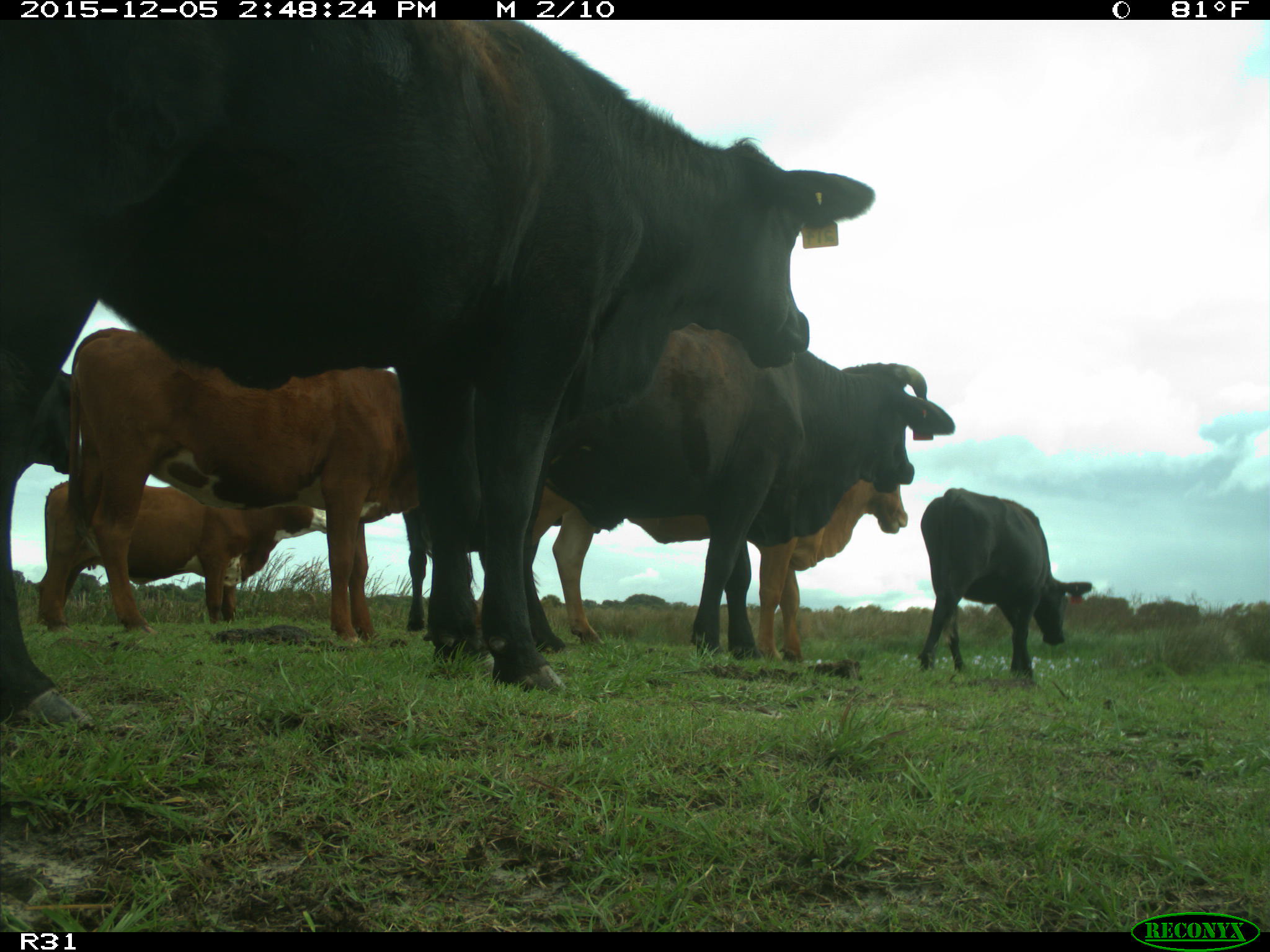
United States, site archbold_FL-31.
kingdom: Animalia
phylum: Chordata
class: Mammalia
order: Artiodactyla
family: Bovidae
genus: Bos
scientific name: Bos taurus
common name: domestic cow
Bos taurus (domestic cow).